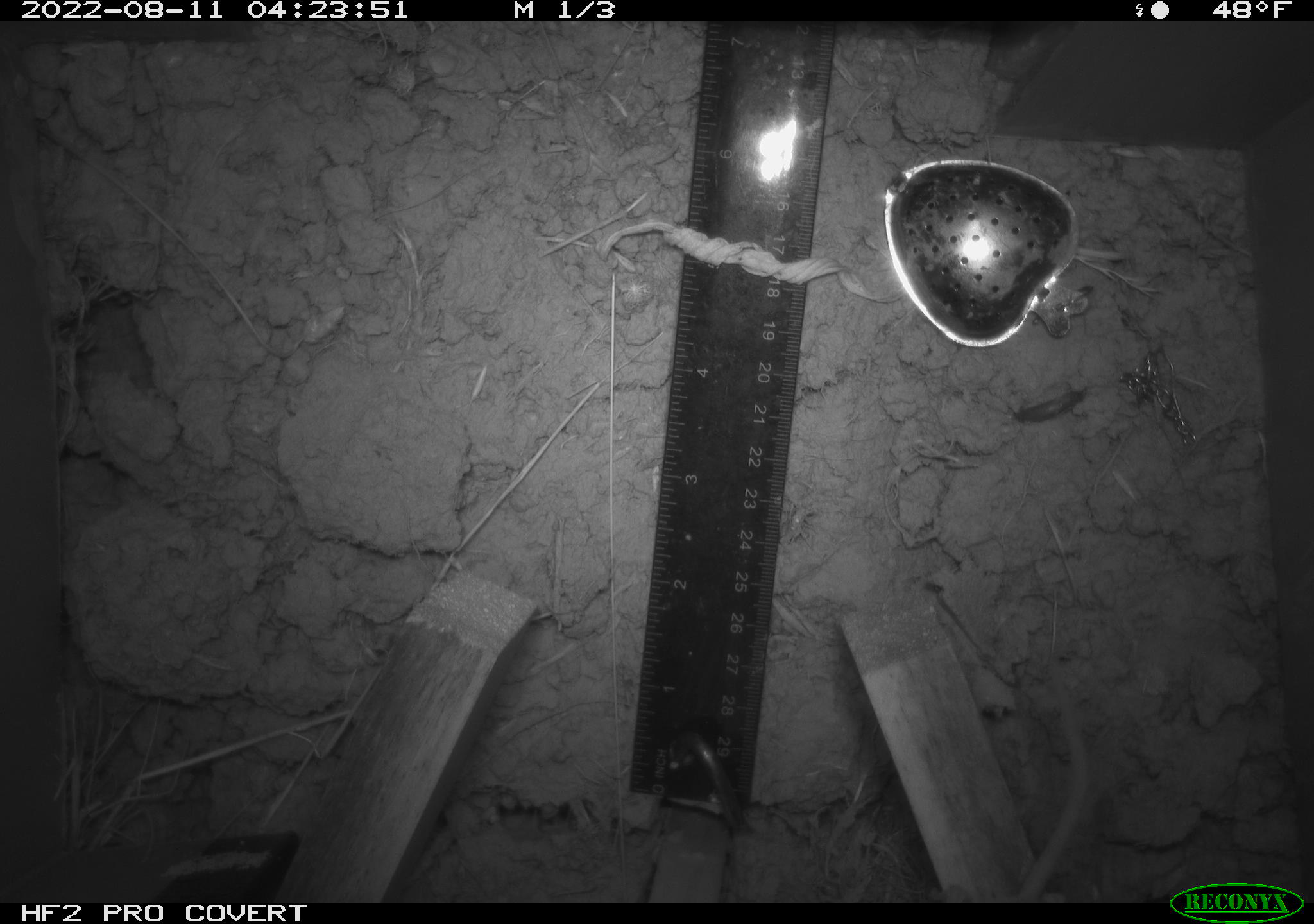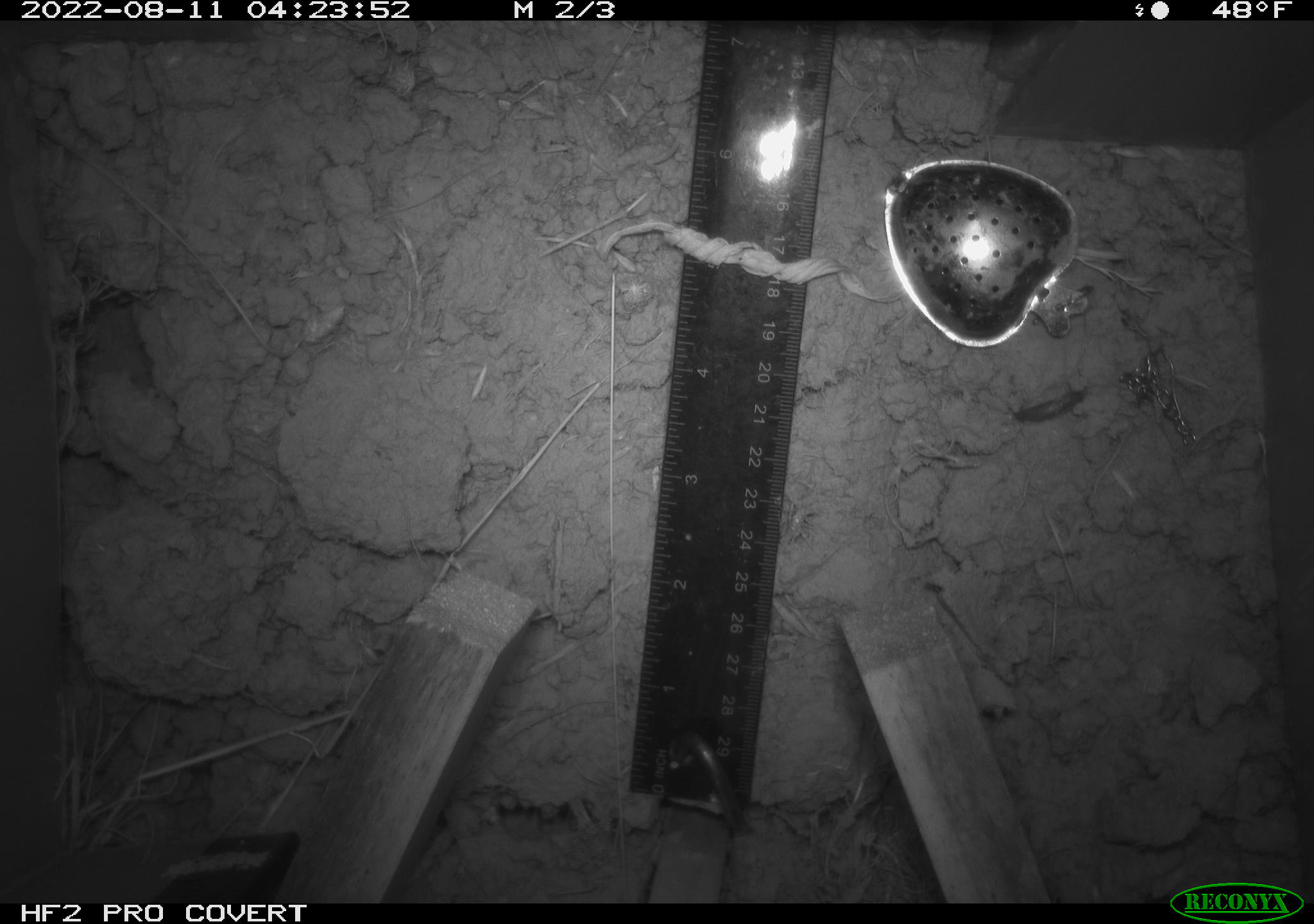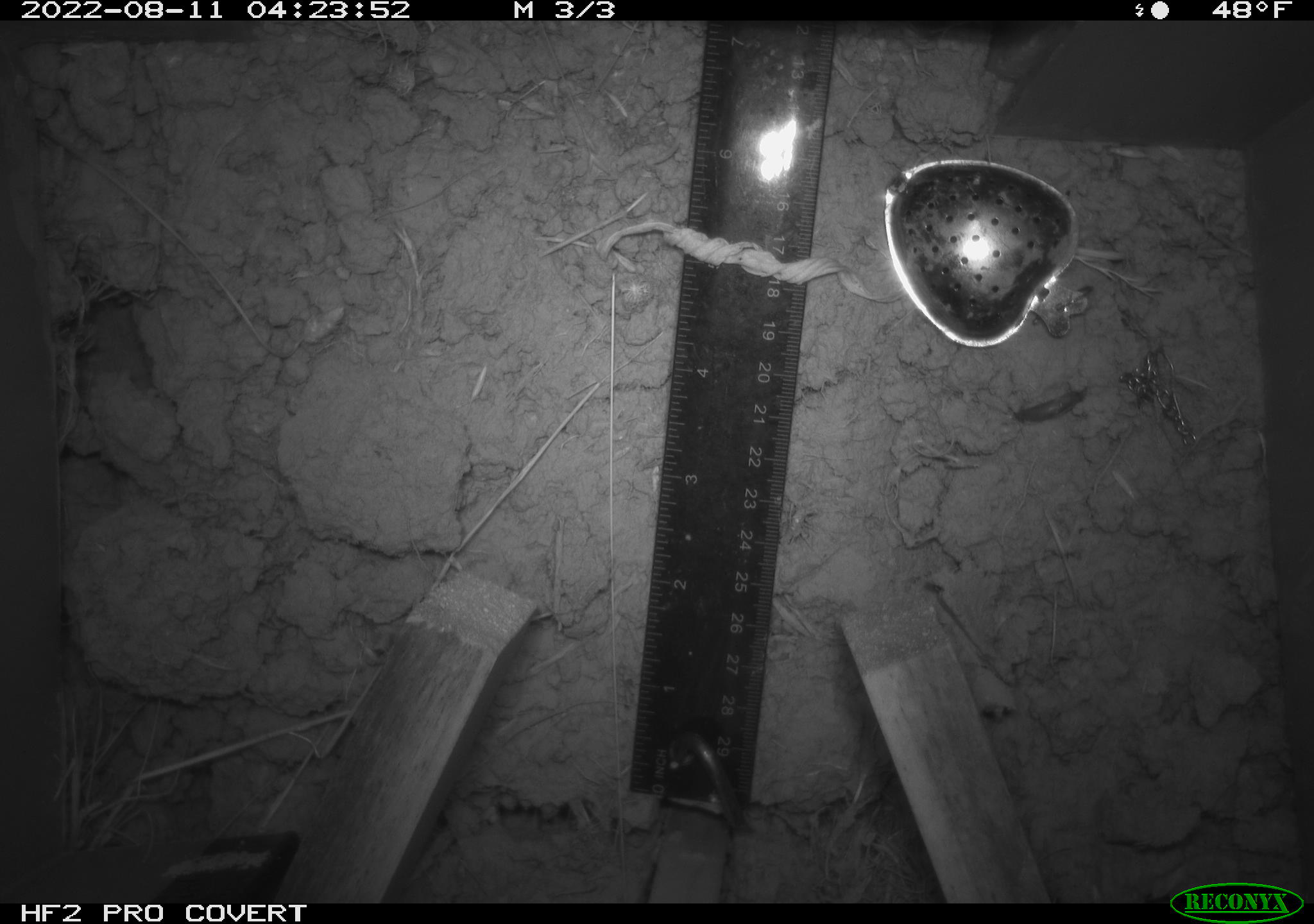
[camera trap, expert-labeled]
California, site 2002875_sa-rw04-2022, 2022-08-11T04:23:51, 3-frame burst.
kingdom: Animalia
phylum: Chordata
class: Mammalia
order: Rodentia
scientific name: Rodentia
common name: mouse species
Mouse species (Rodentia).